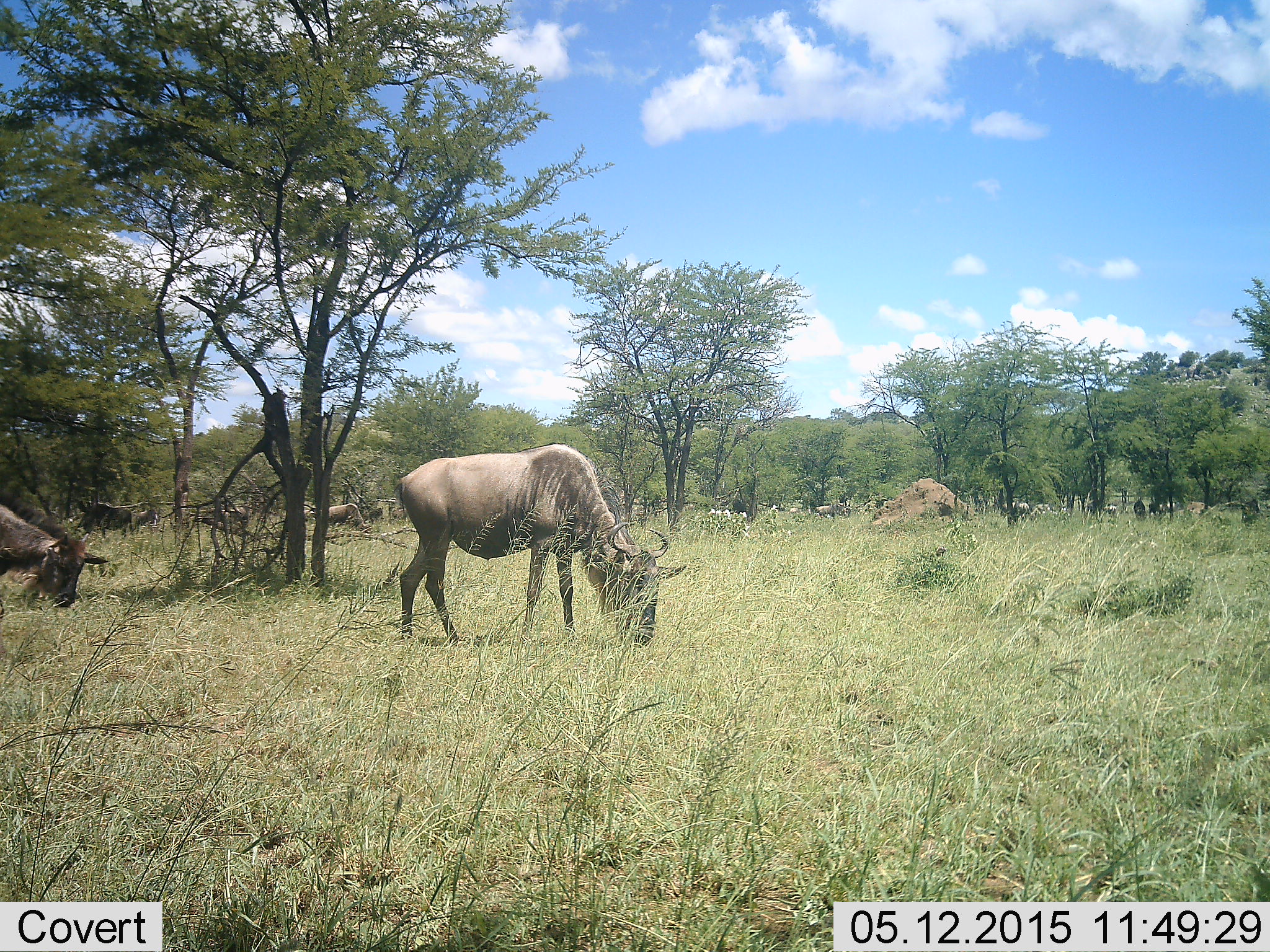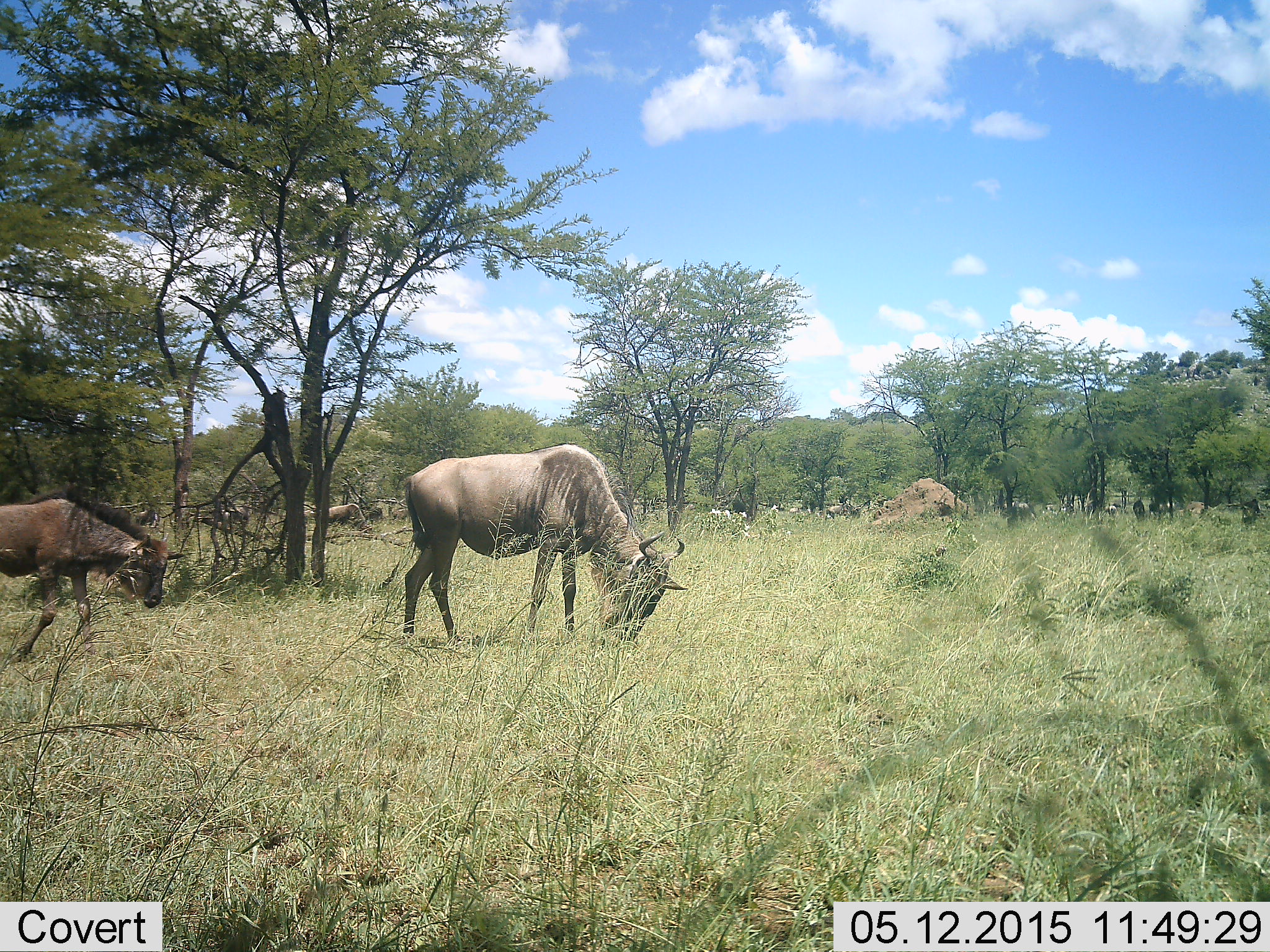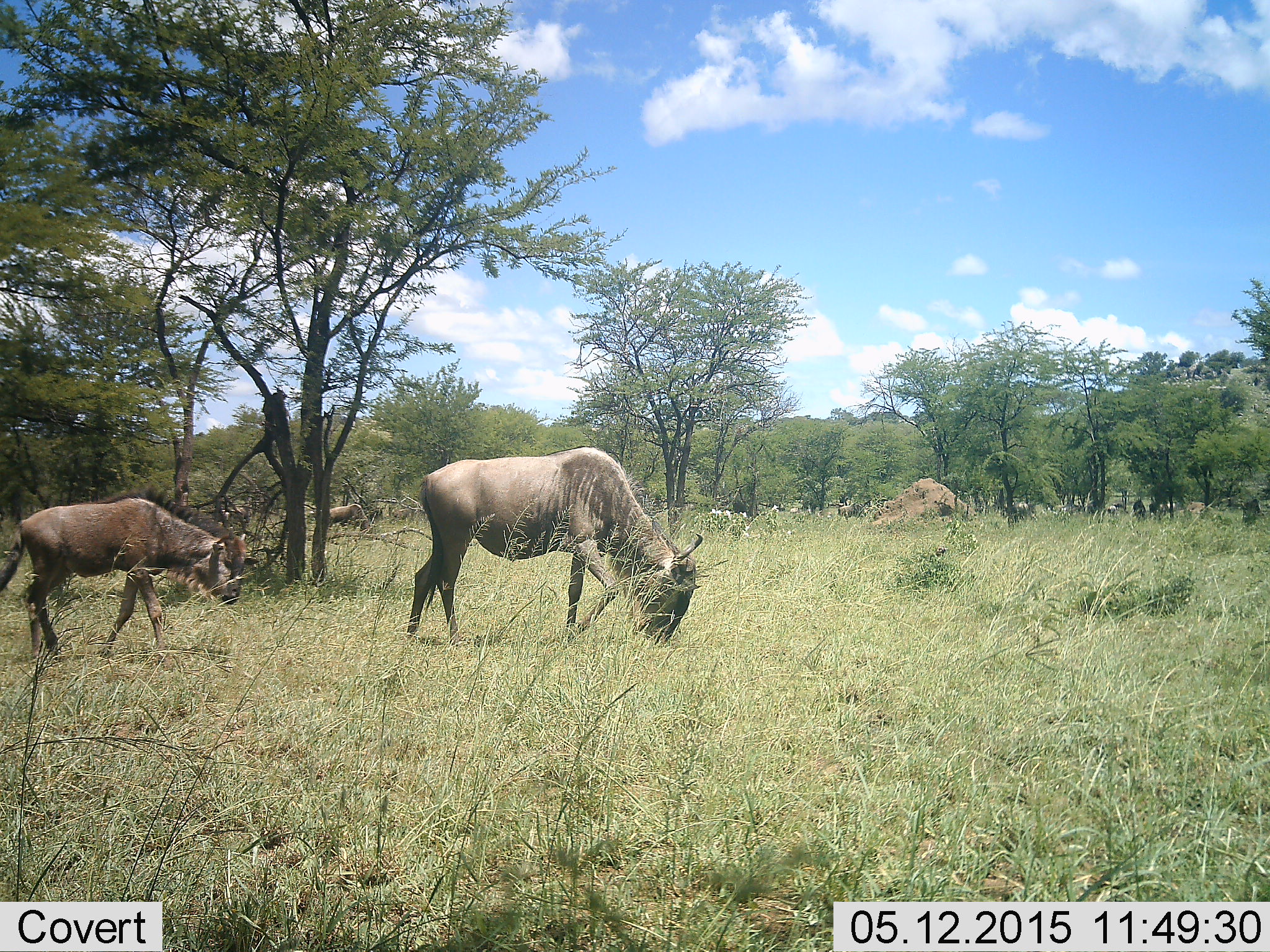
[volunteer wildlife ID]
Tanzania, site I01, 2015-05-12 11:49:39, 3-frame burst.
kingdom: Animalia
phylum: Chordata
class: Mammalia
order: Artiodactyla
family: Bovidae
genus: Connochaetes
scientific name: Connochaetes taurinus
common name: blue wildebeest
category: wildebeest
Wildebeest (blue wildebeest) (Connochaetes taurinus), count 2. Behavior (volunteer vote fractions): standing 30%, resting 0%, moving 70%, interacting 0%. Young present (vote fraction): 30%. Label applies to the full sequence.